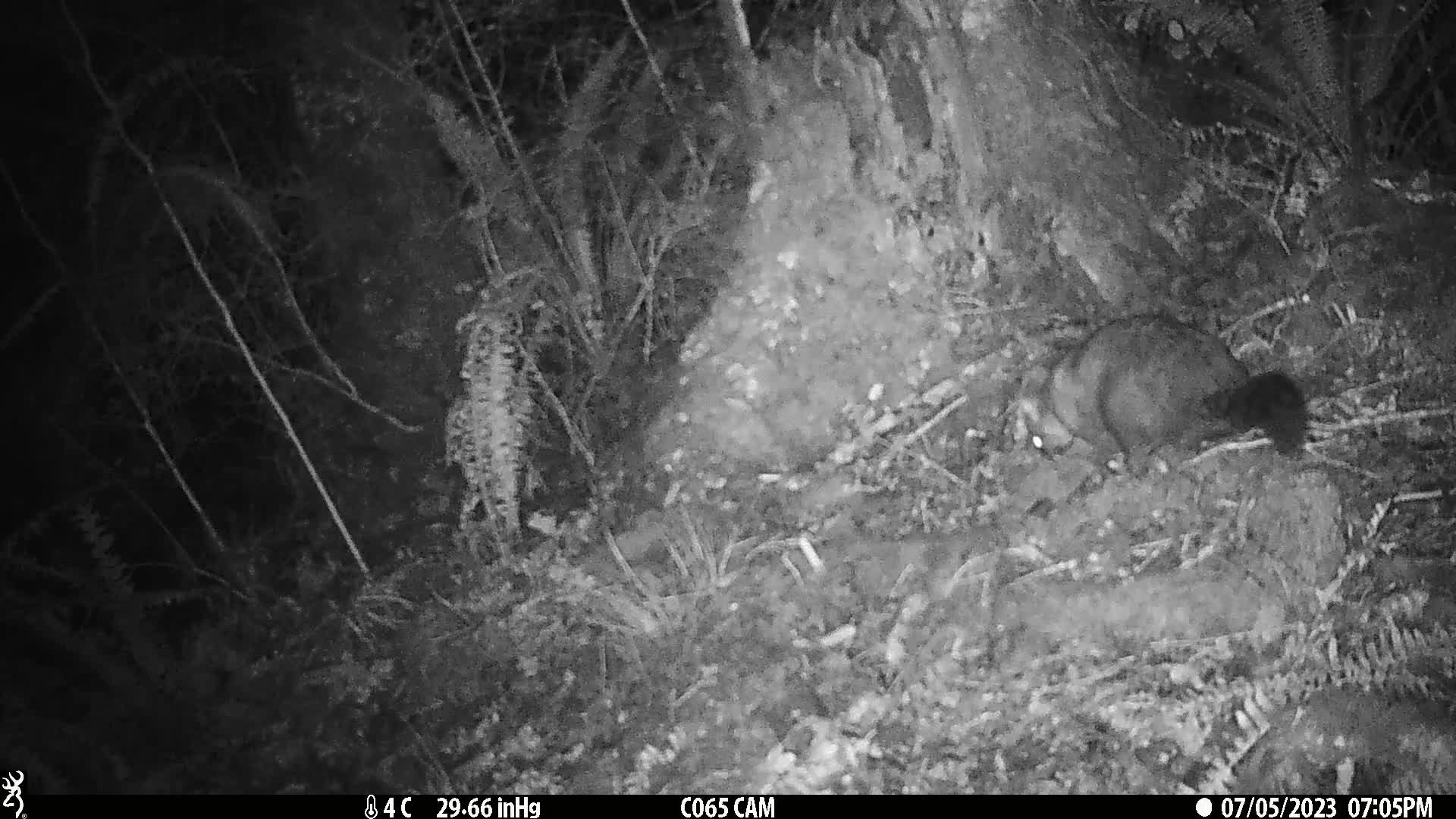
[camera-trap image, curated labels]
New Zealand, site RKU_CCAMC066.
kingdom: Animalia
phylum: Chordata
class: Mammalia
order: Diprotodontia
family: Phalangeridae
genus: Trichosurus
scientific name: Trichosurus vulpecula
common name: common brushtail possum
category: possum